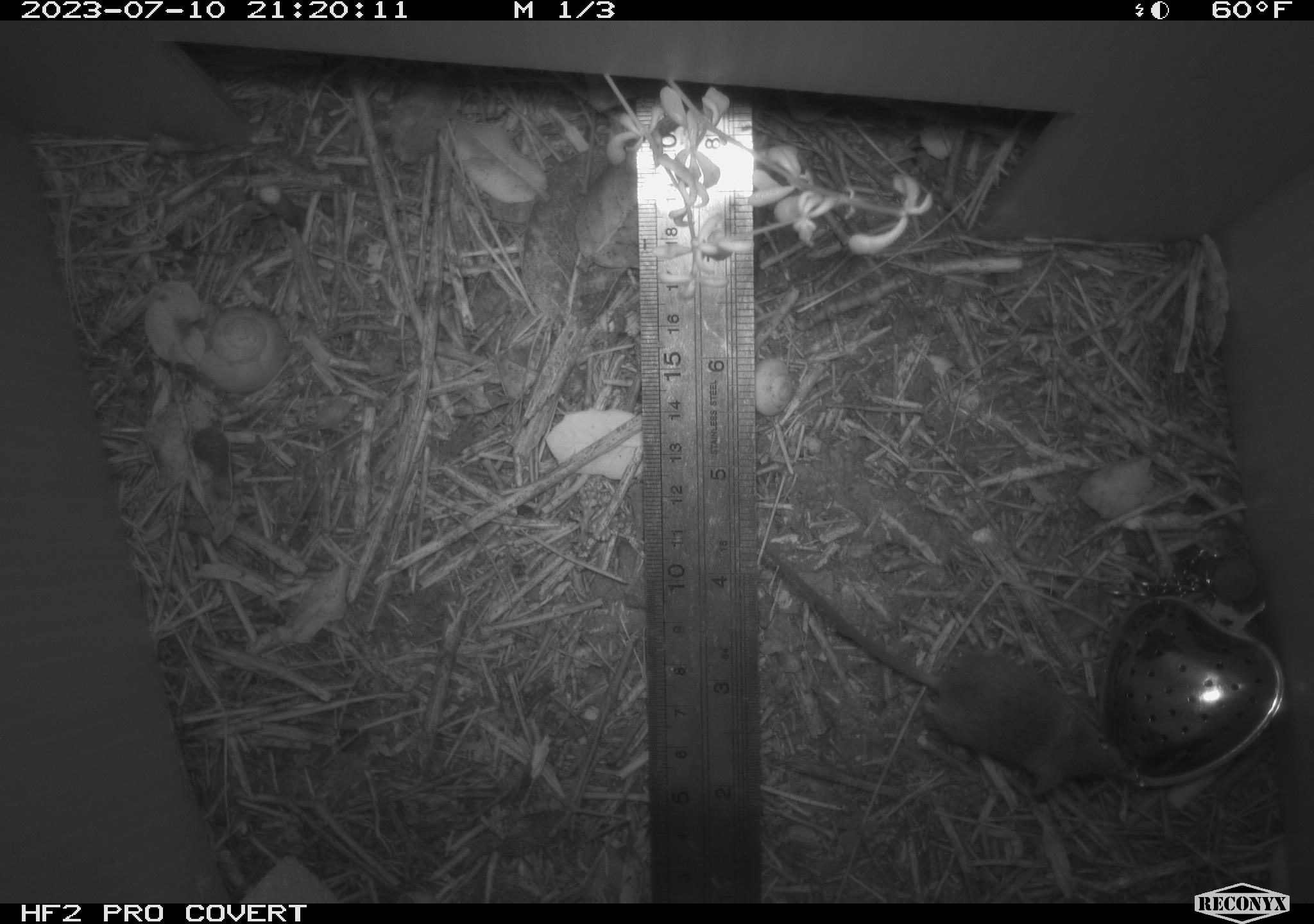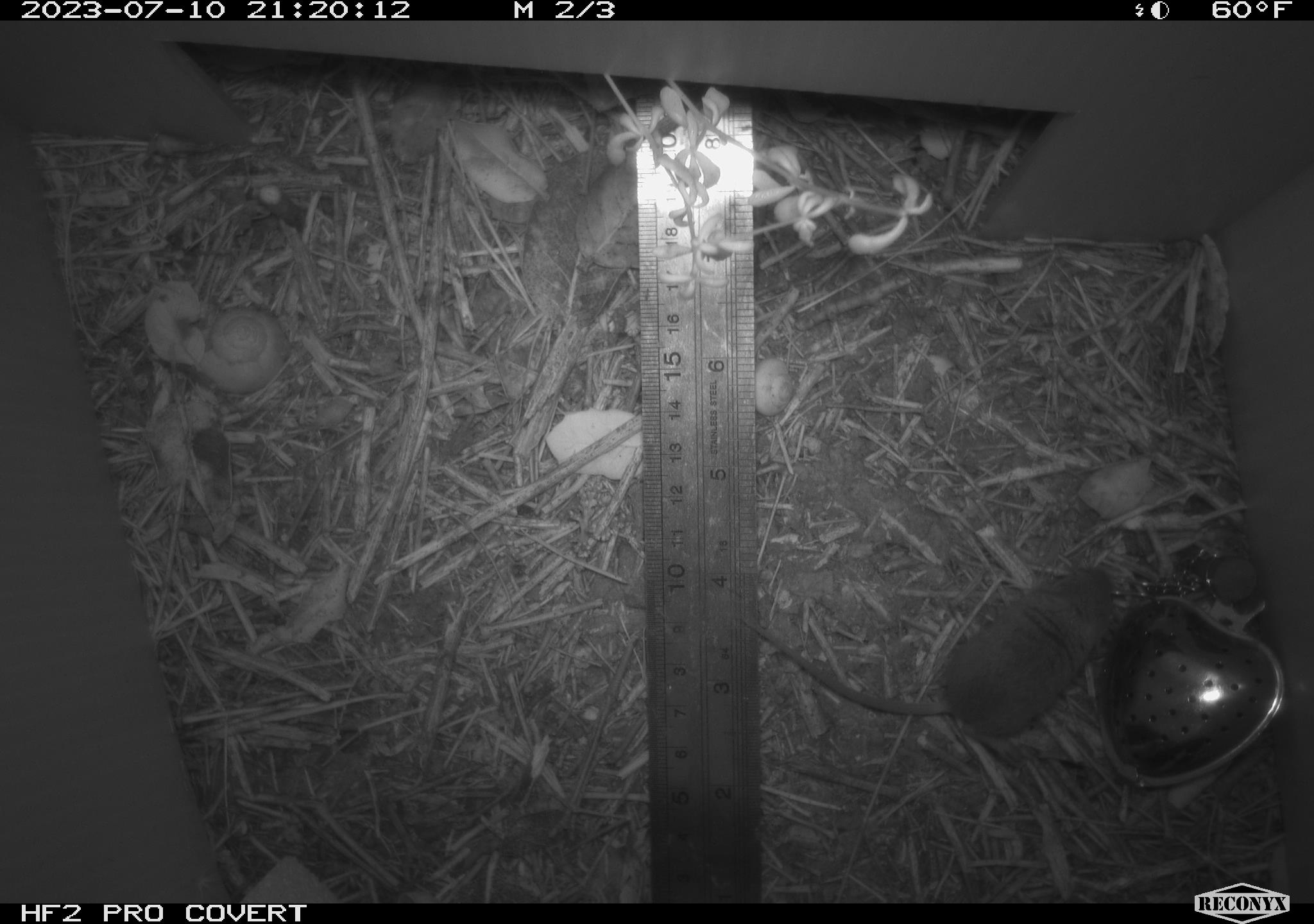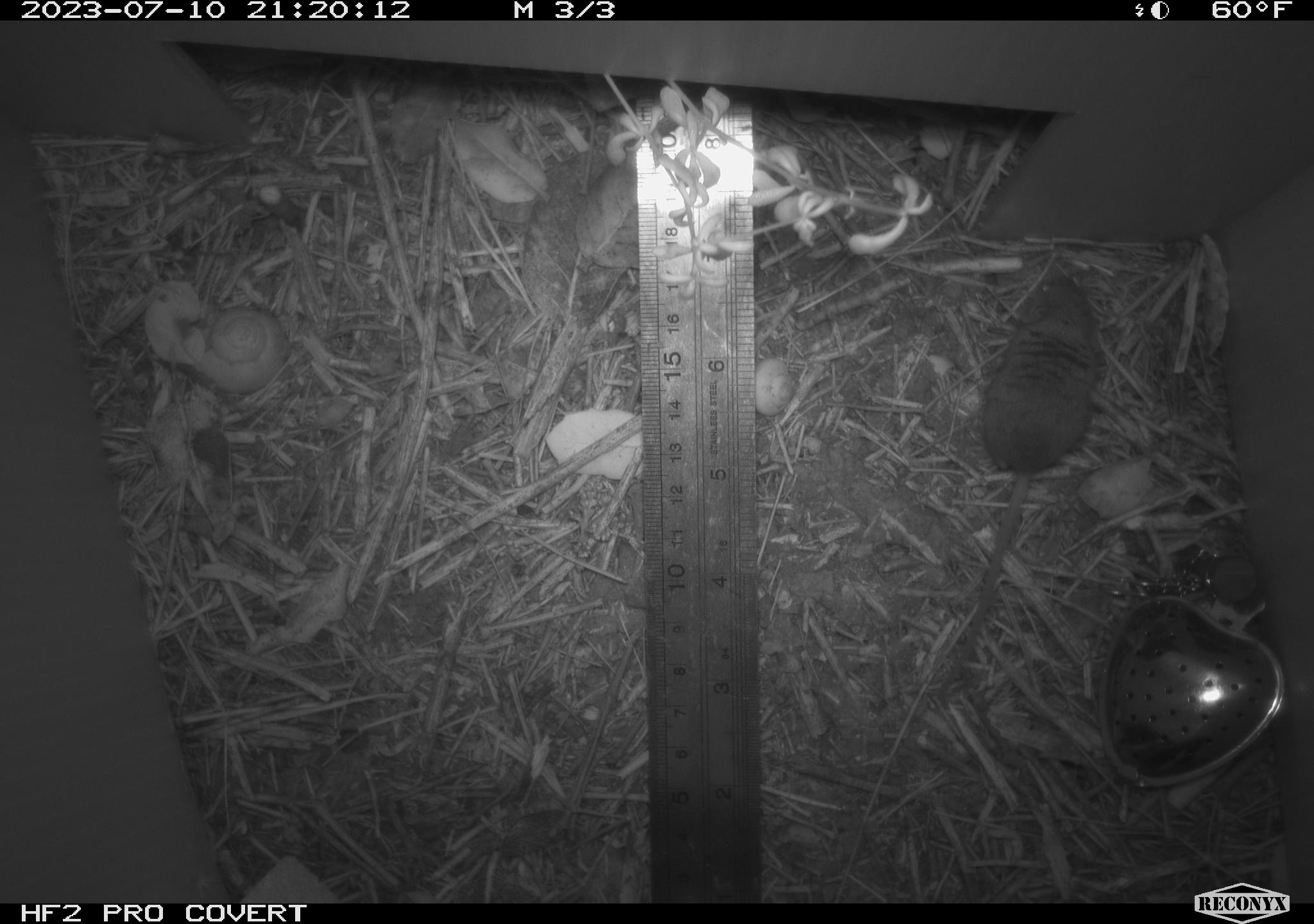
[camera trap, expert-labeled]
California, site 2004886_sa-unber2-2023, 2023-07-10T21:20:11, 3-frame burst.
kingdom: Animalia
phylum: Chordata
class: Mammalia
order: Rodentia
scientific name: Rodentia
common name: mouse species